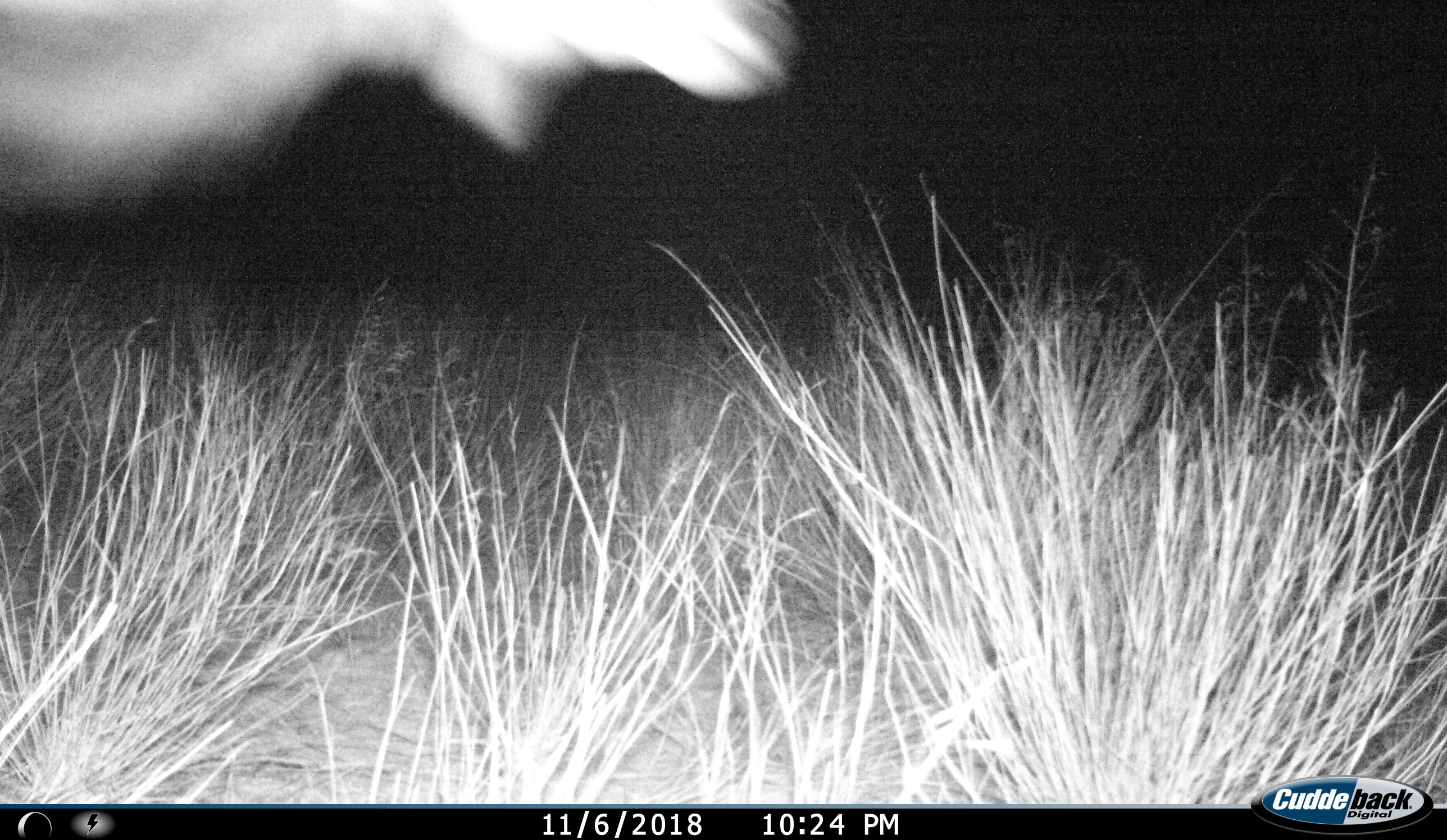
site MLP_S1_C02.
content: unidentified animal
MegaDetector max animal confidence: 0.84